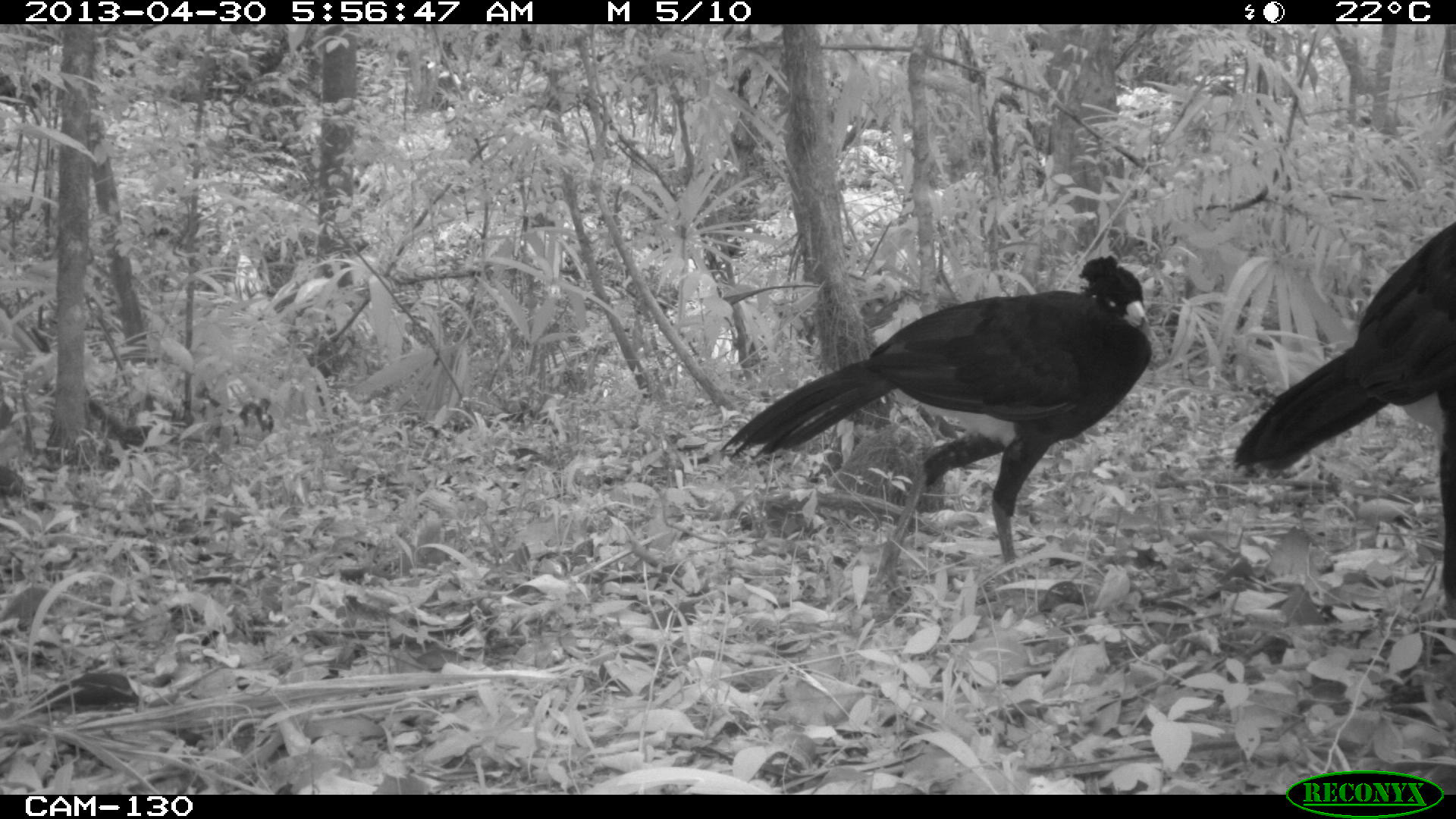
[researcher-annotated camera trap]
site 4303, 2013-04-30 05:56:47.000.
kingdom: Animalia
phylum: Chordata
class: Aves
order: Galliformes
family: Cracidae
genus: Crax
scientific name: Crax rubra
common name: great curassow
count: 2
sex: male